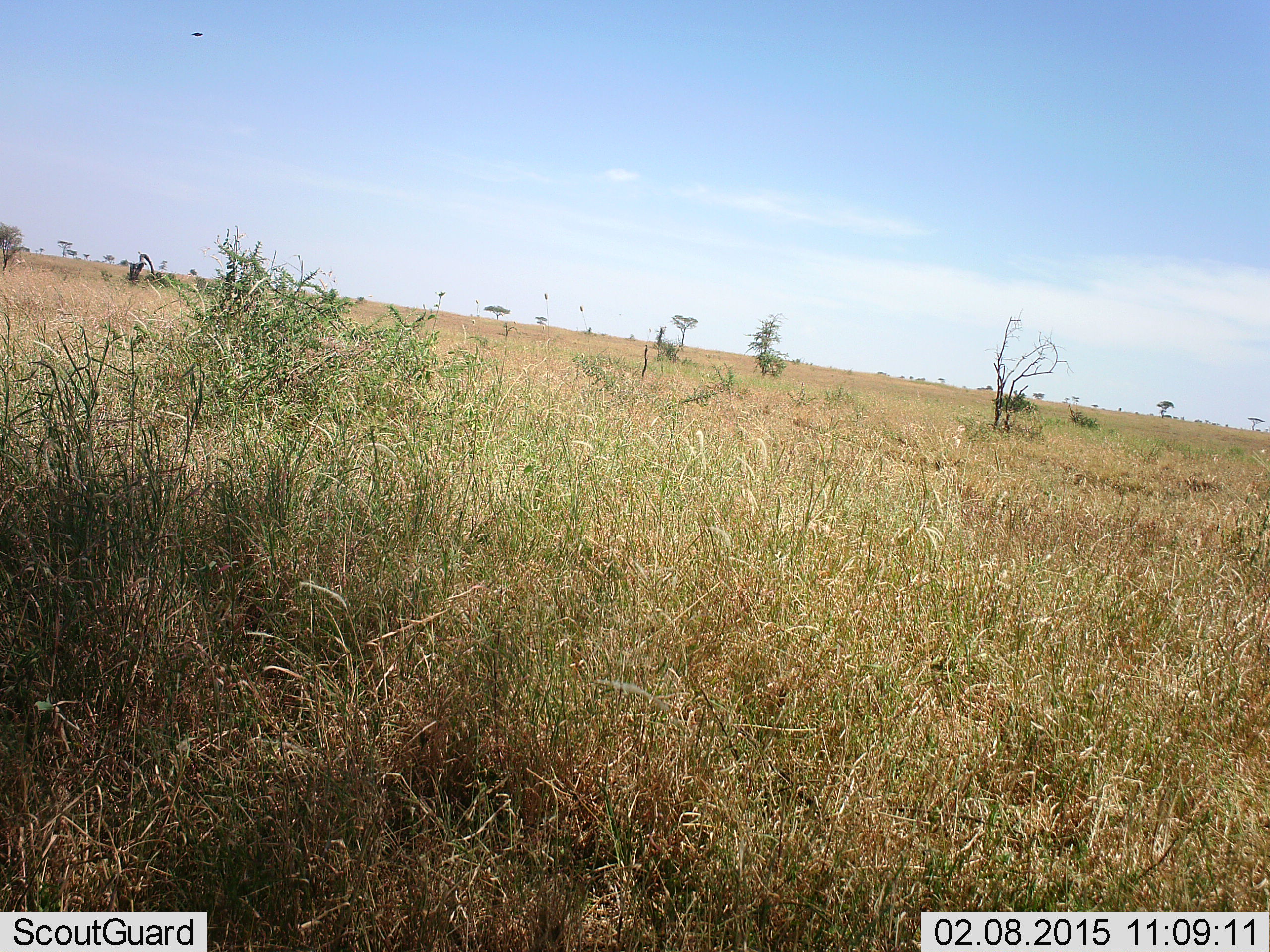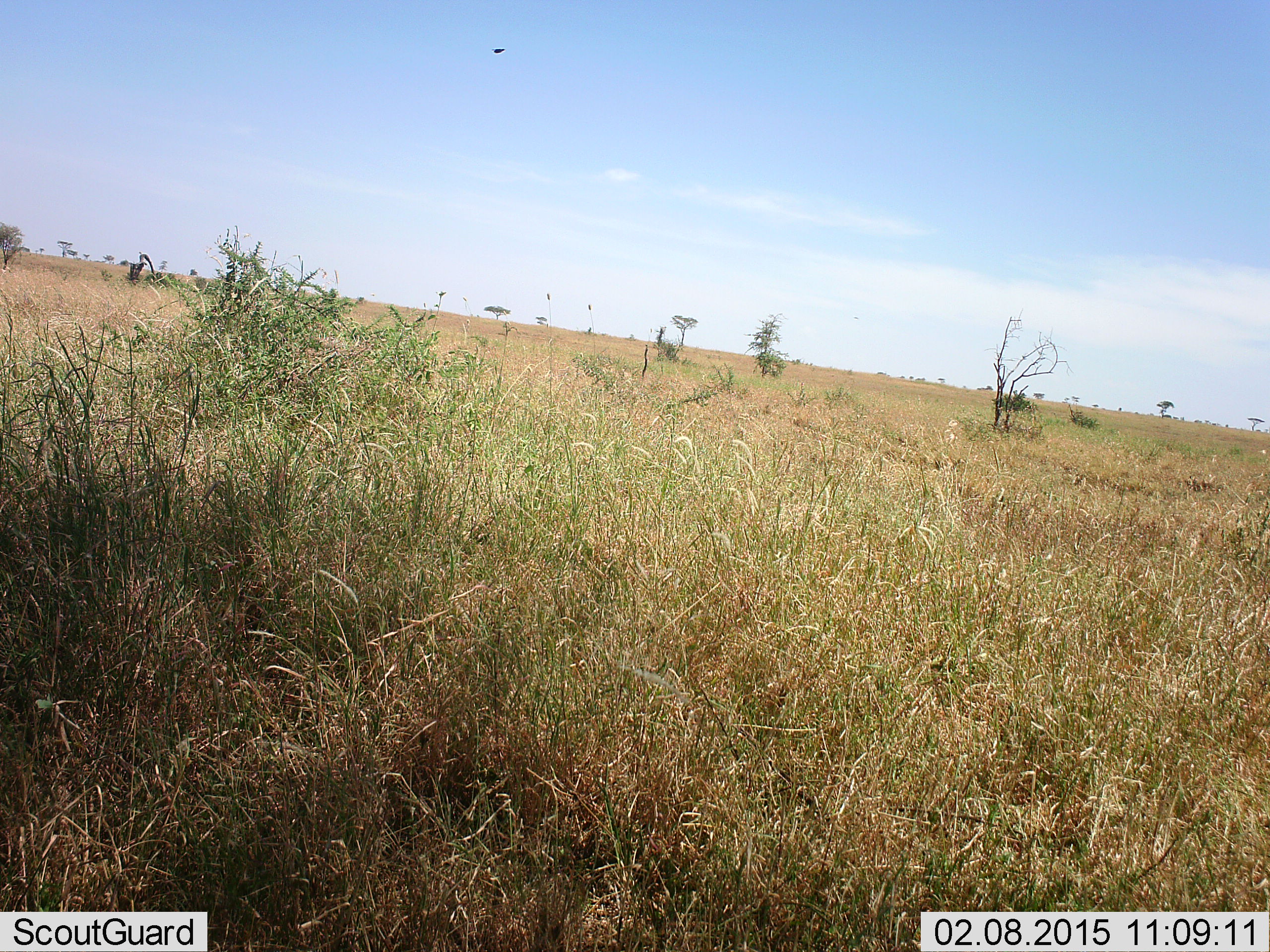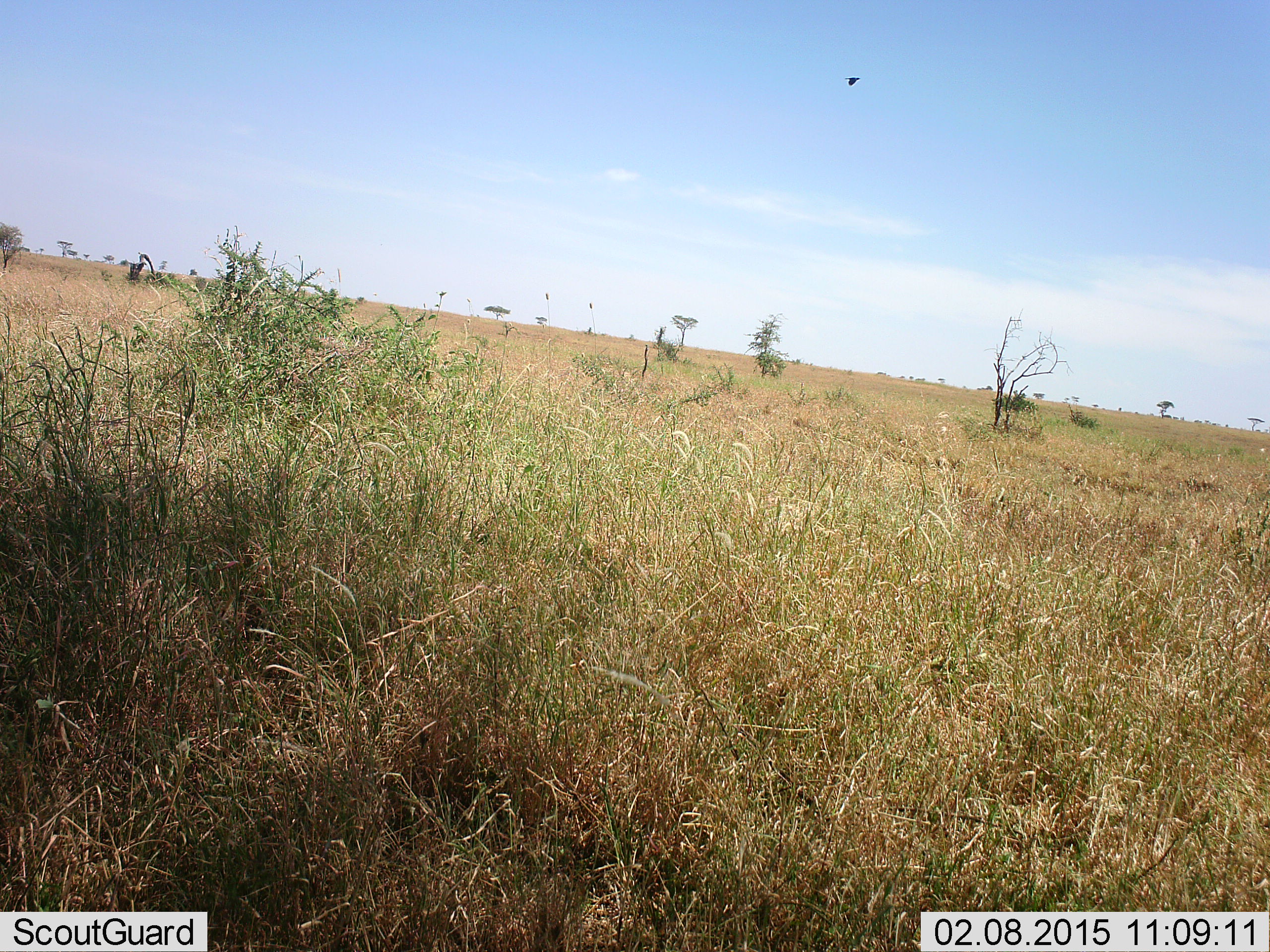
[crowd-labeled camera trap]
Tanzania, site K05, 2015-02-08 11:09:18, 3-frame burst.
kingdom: Animalia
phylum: Chordata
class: Aves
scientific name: Aves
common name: bird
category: otherbird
Otherbird (bird) (Aves), count 1. Behavior (volunteer vote fractions): standing 0%, resting 0%, moving 100%, interacting 0%. Young present (vote fraction): 0%. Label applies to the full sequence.